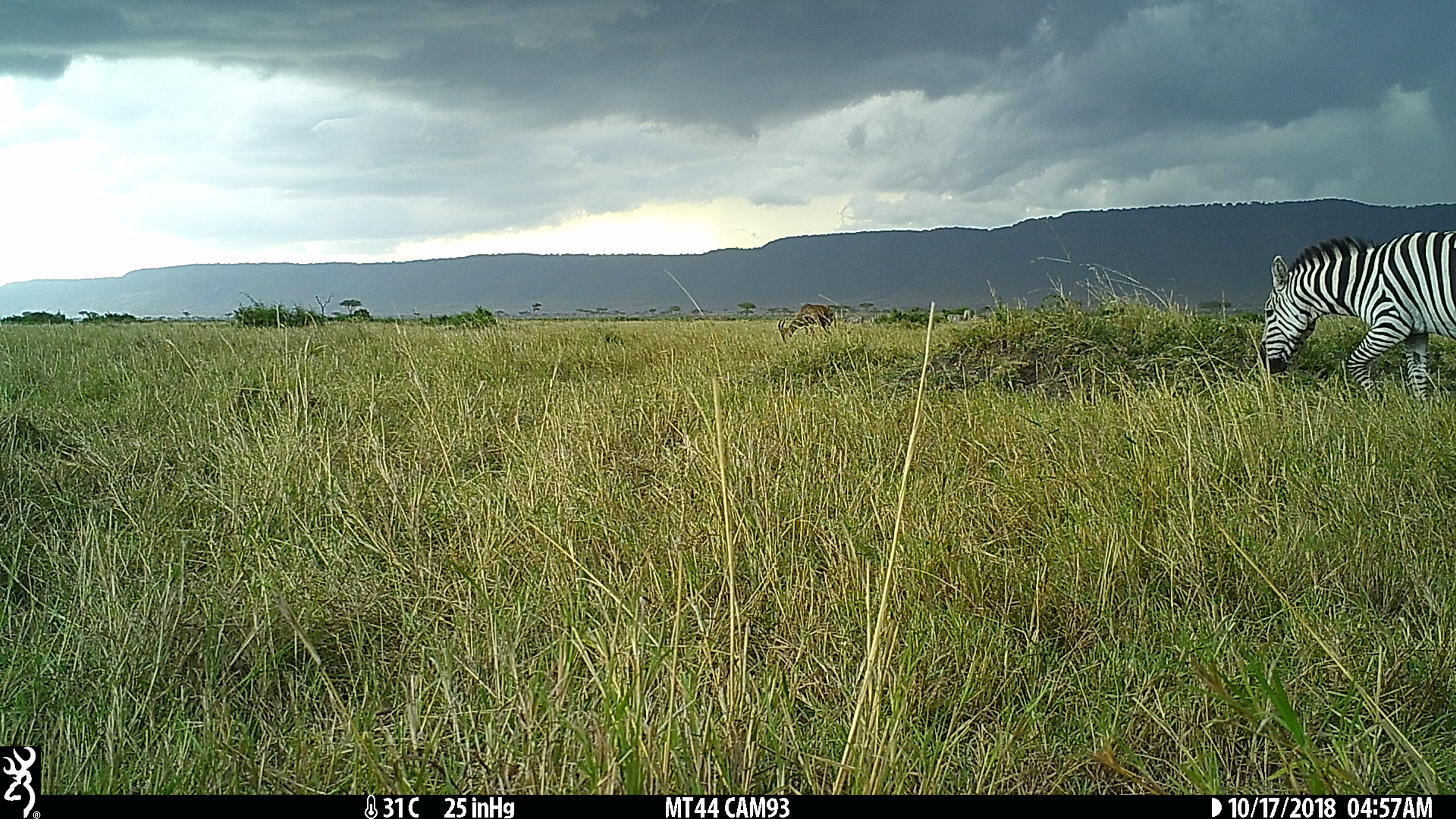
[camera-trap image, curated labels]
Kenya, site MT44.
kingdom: Animalia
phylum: Chordata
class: Mammalia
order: Perissodactyla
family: Equidae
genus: Equus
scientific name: Equus quagga burchellii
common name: burchell's zebra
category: zebra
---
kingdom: Animalia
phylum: Chordata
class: Mammalia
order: Artiodactyla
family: Bovidae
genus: Damaliscus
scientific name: Damaliscus lunatus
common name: topi